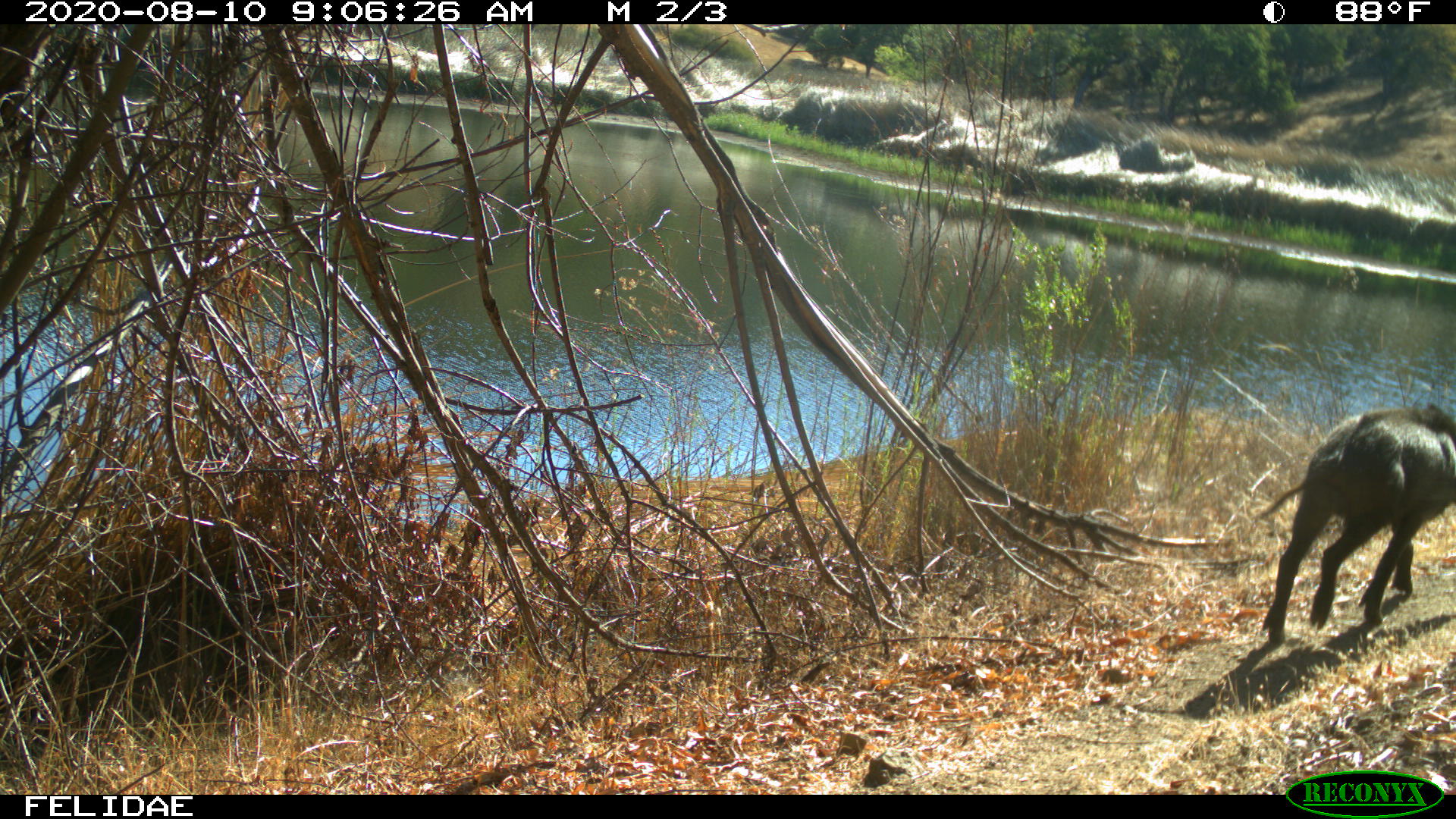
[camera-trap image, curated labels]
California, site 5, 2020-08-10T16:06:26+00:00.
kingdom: Animalia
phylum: Chordata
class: Mammalia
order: Artiodactyla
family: Suidae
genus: Sus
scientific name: Sus scrofa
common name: wild boar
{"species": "wild boar (Sus scrofa)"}